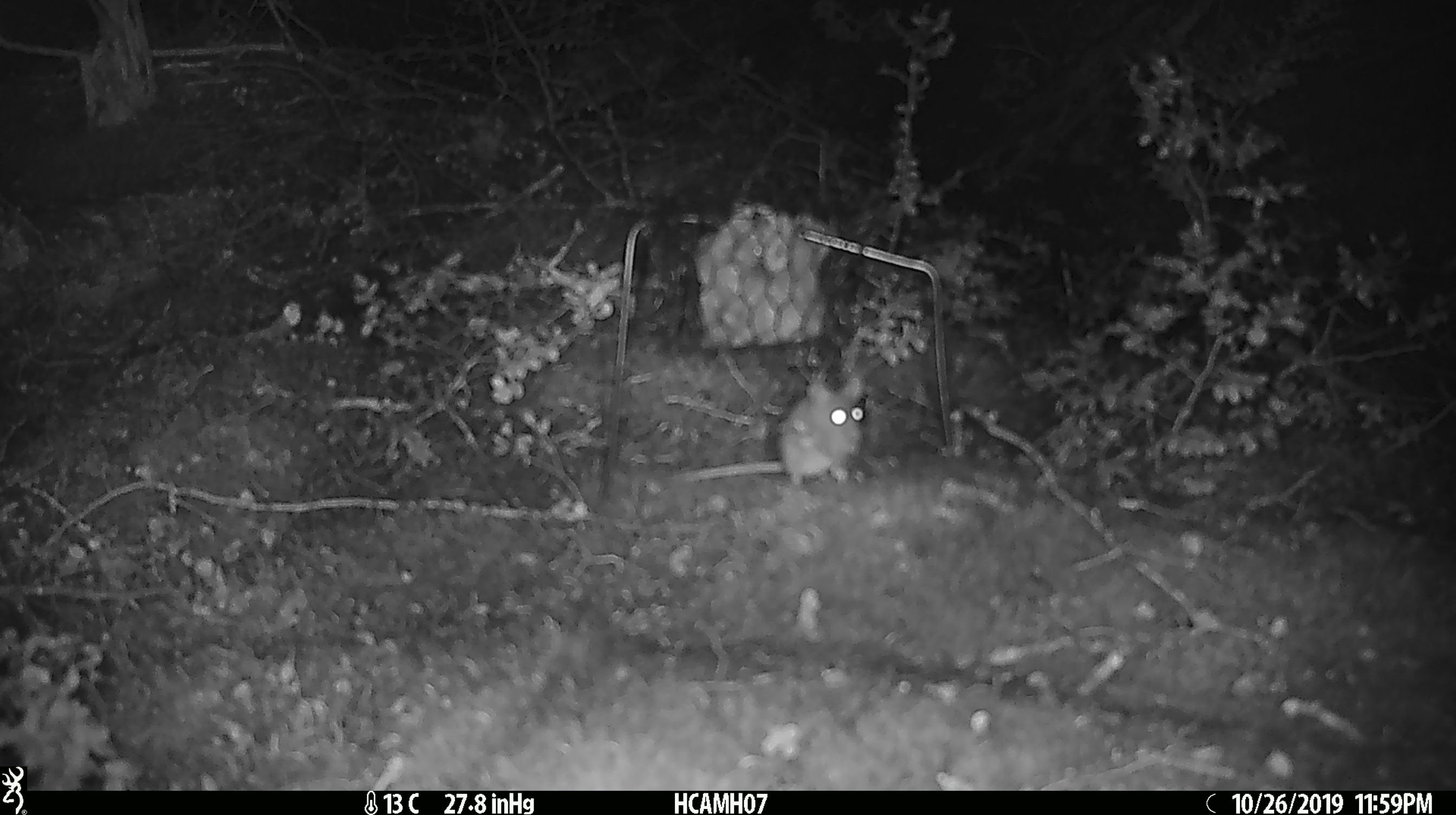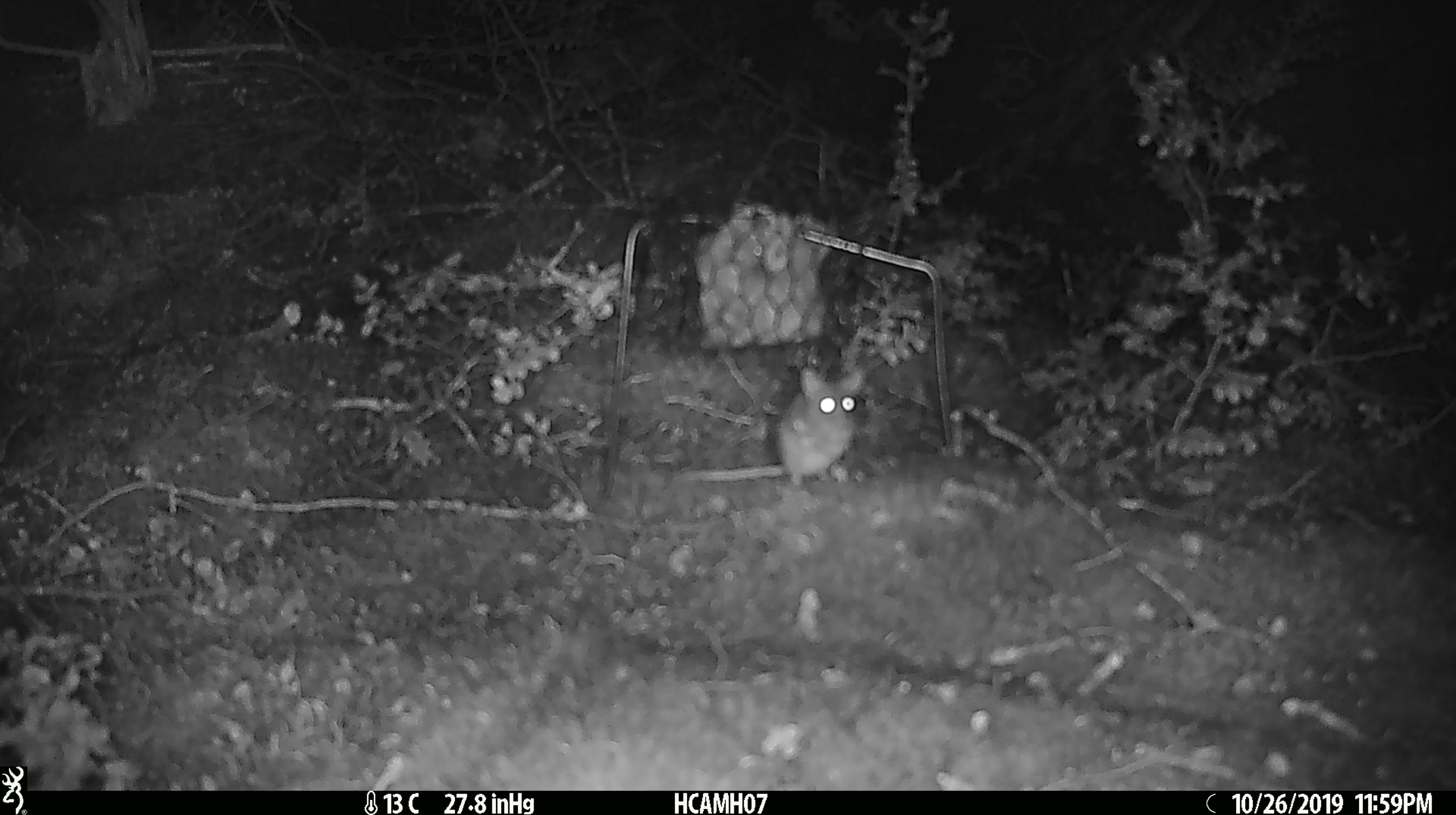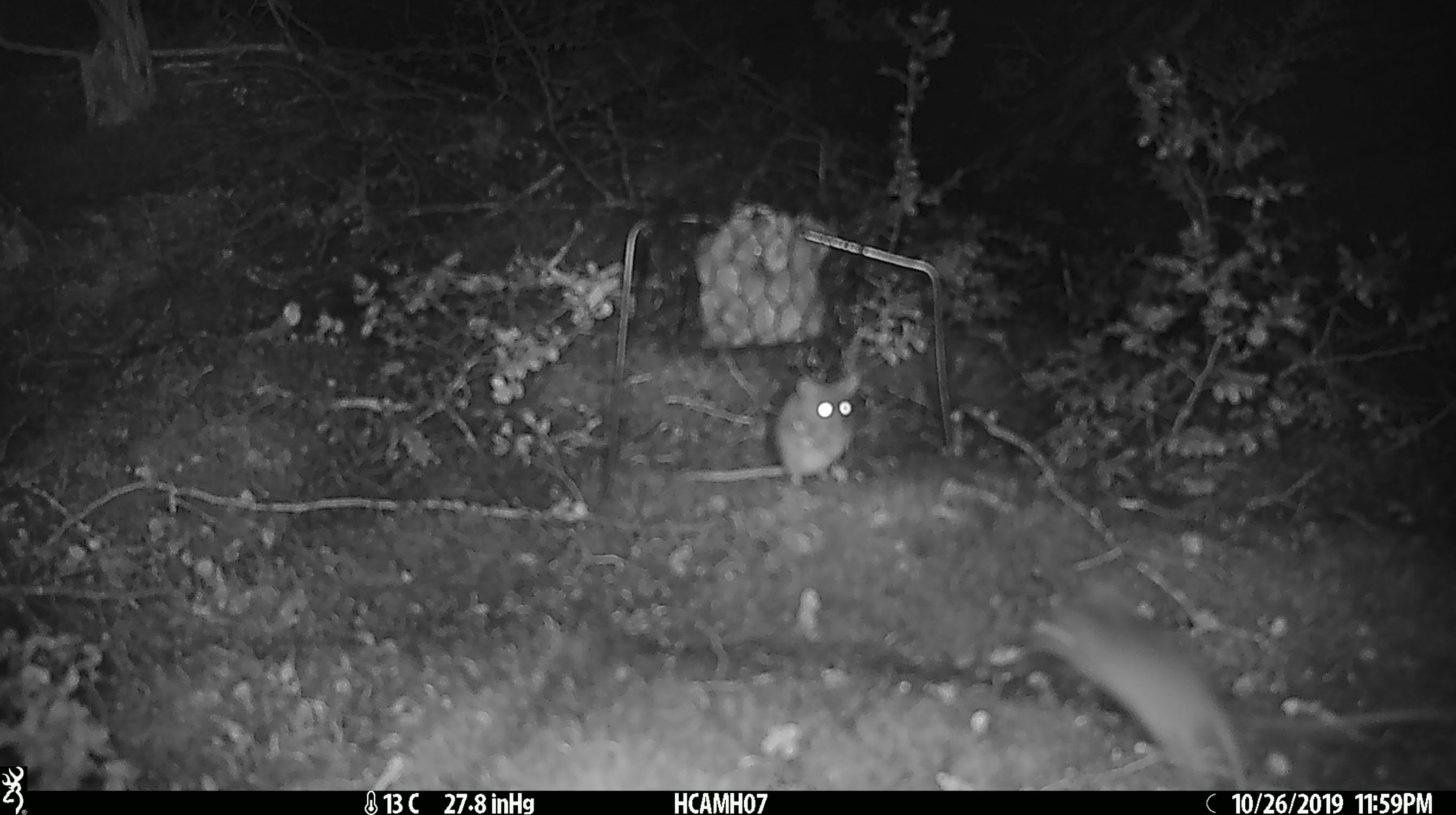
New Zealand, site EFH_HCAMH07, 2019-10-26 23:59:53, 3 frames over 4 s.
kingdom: Animalia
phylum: Chordata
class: Mammalia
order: Rodentia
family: Muridae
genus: Mus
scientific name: Mus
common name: mouse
Mouse (Mus).